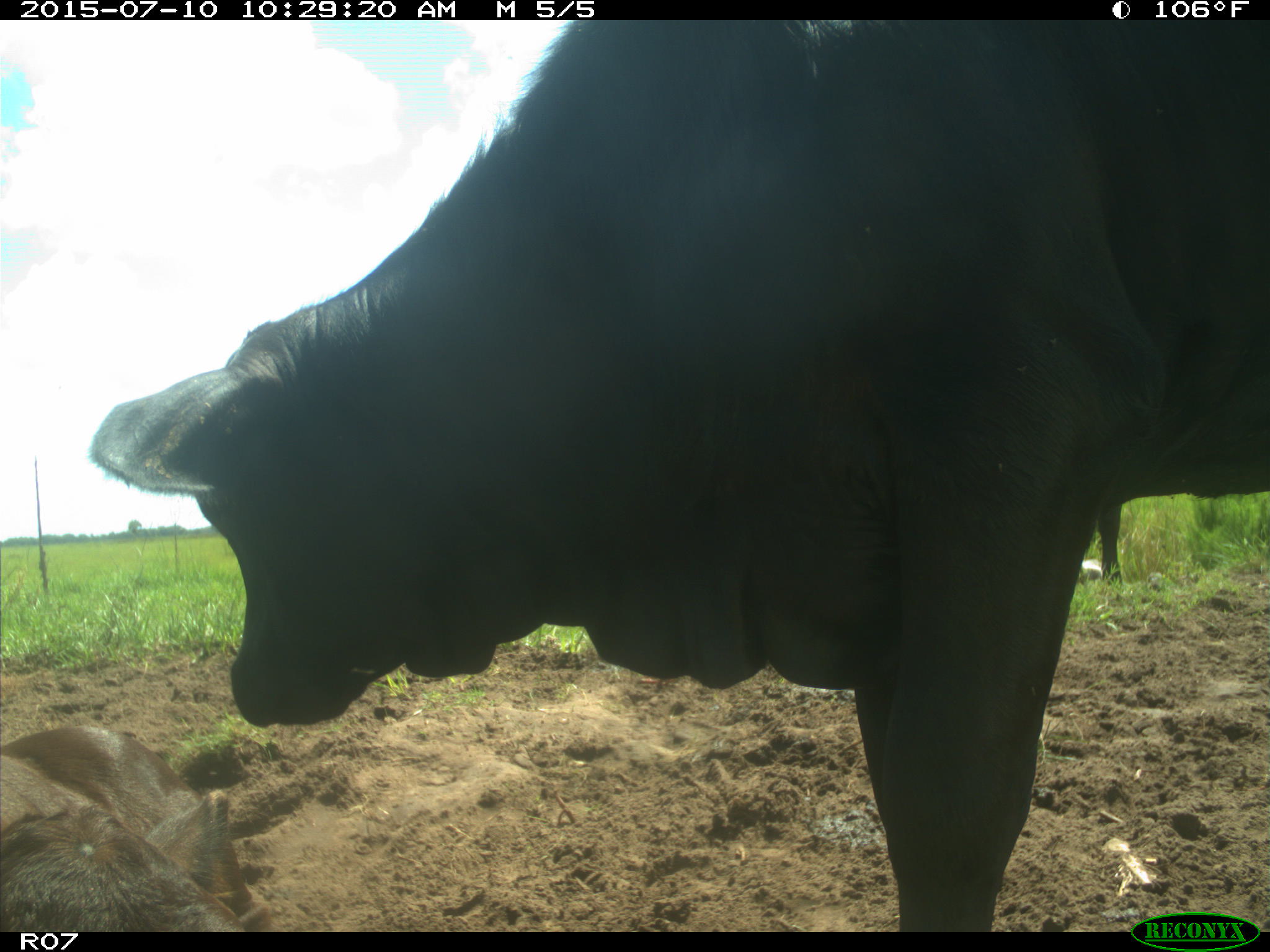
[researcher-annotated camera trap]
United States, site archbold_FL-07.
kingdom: Animalia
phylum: Chordata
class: Mammalia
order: Artiodactyla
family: Bovidae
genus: Bos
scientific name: Bos taurus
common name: domestic cow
Bos taurus (domestic cow).